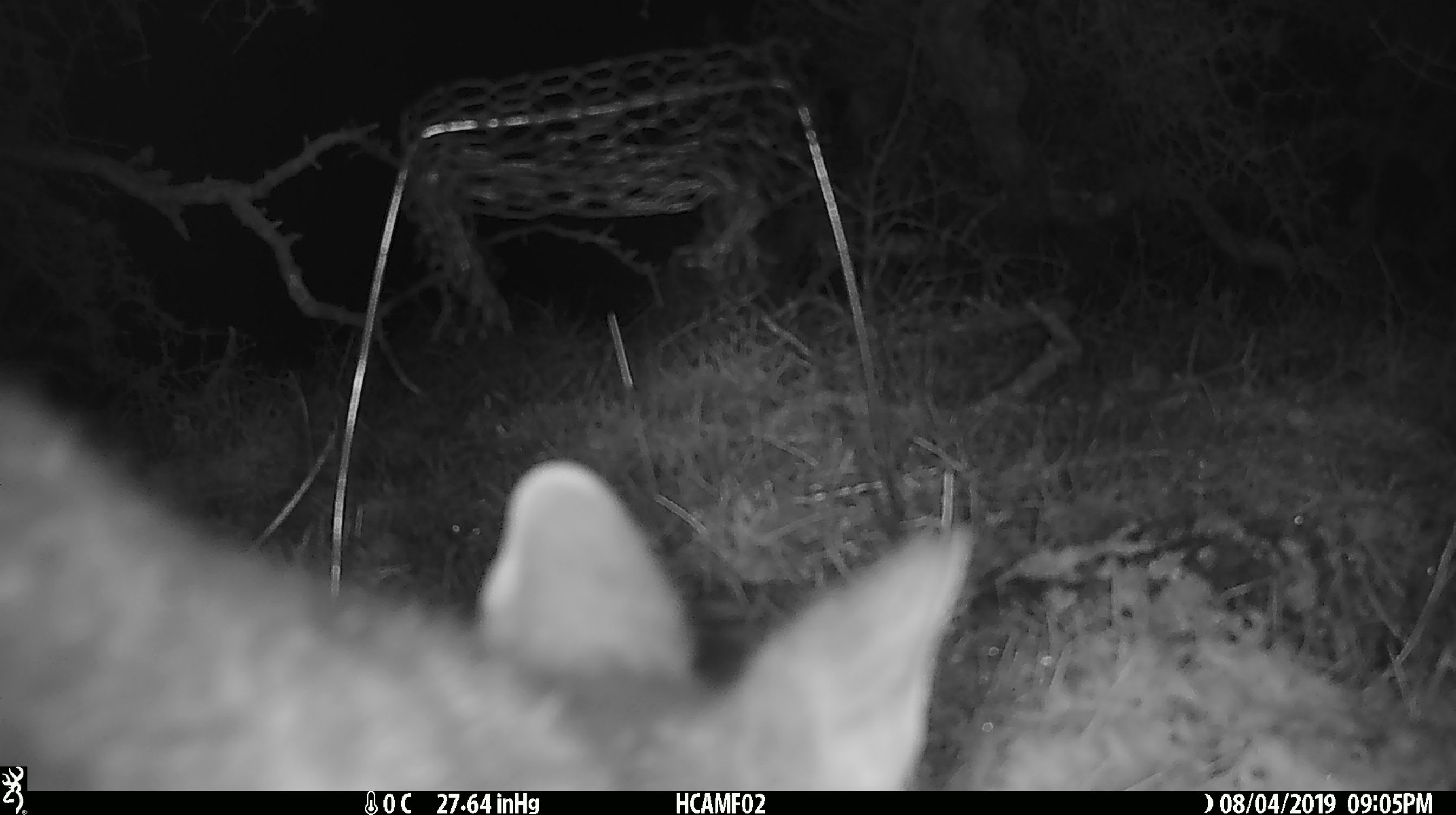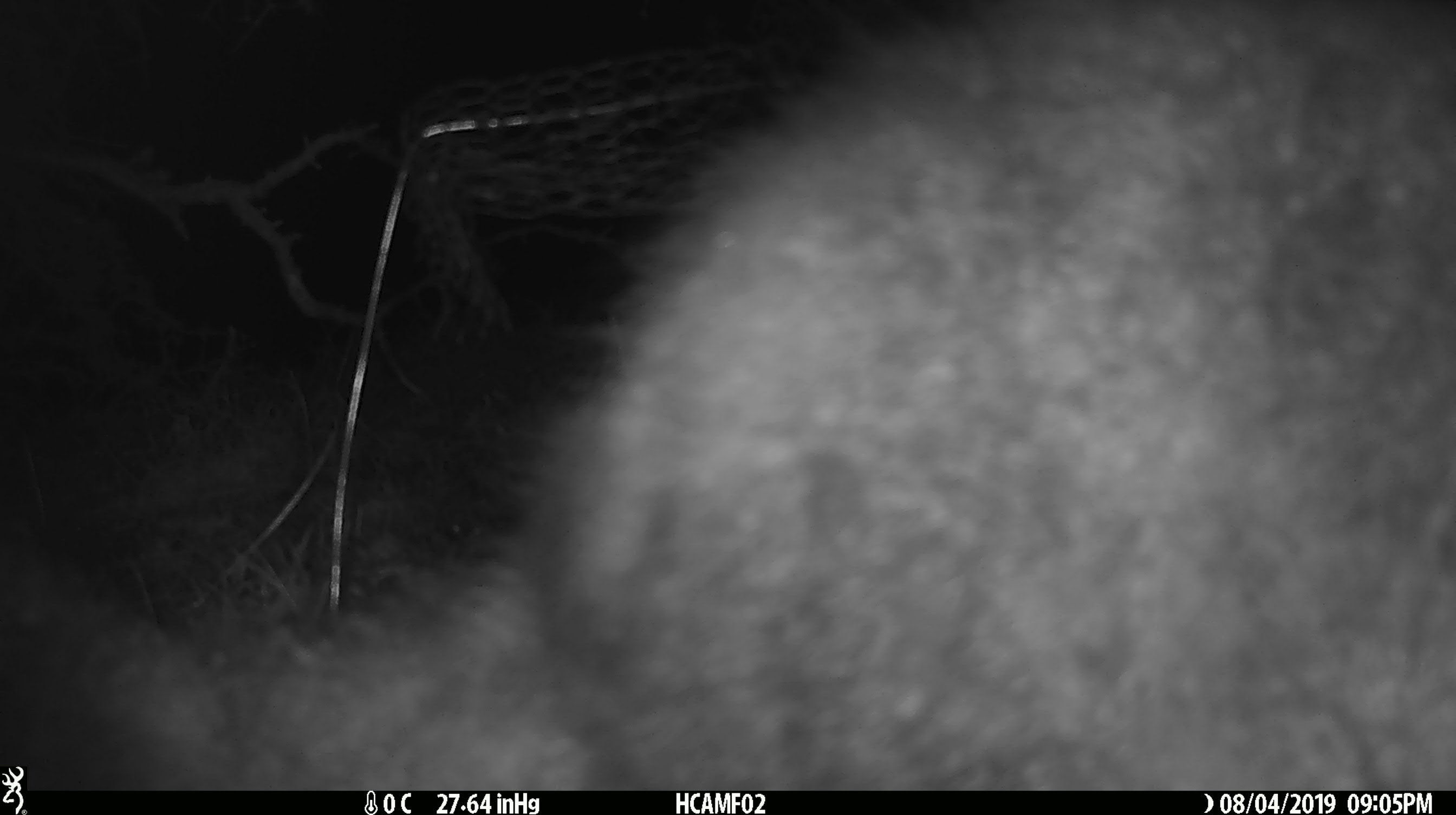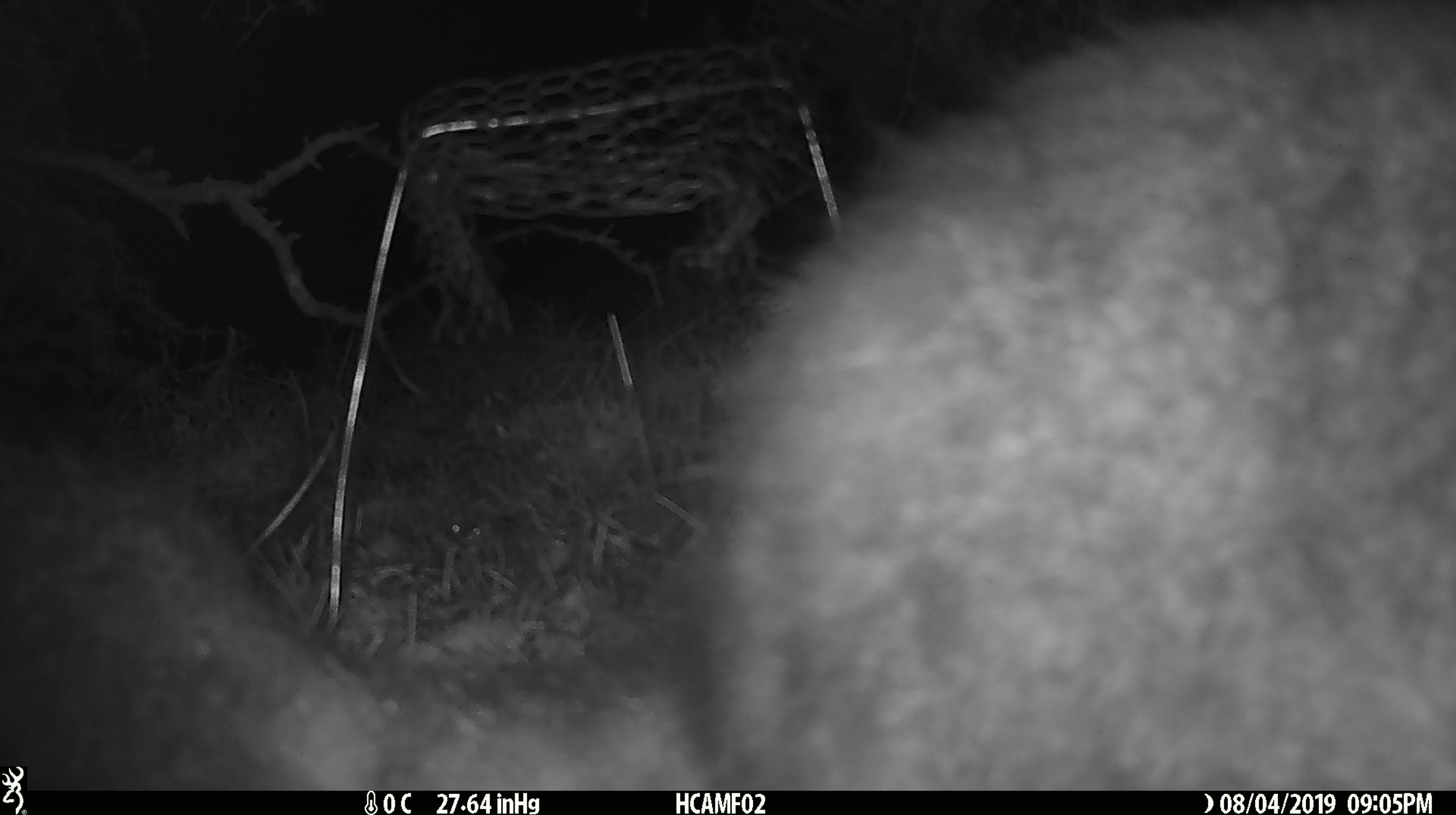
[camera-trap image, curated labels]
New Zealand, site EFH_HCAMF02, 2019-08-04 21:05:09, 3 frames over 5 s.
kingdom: Animalia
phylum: Chordata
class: Mammalia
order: Diprotodontia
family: Phalangeridae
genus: Trichosurus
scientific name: Trichosurus vulpecula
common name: common brushtail possum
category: possum